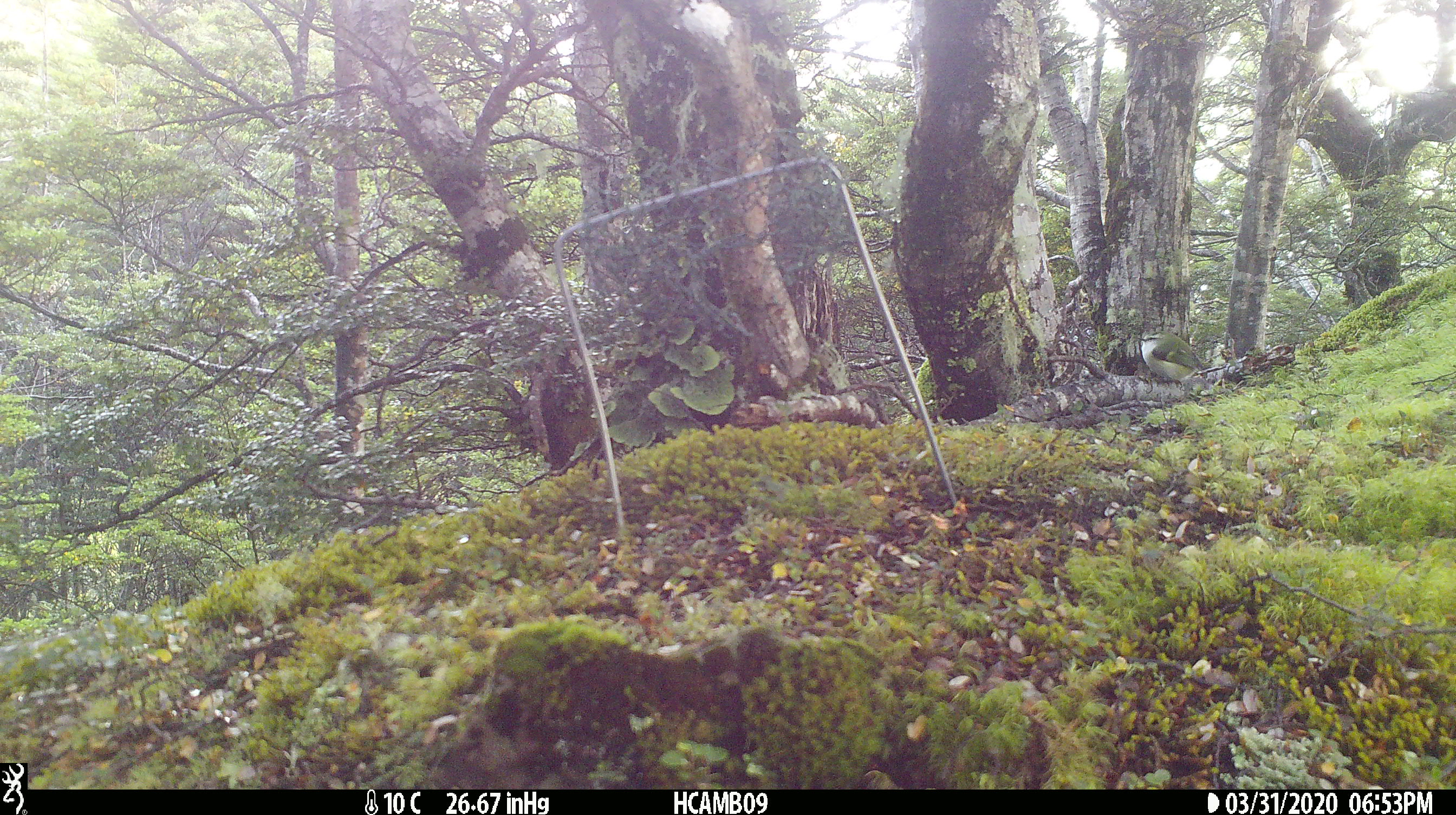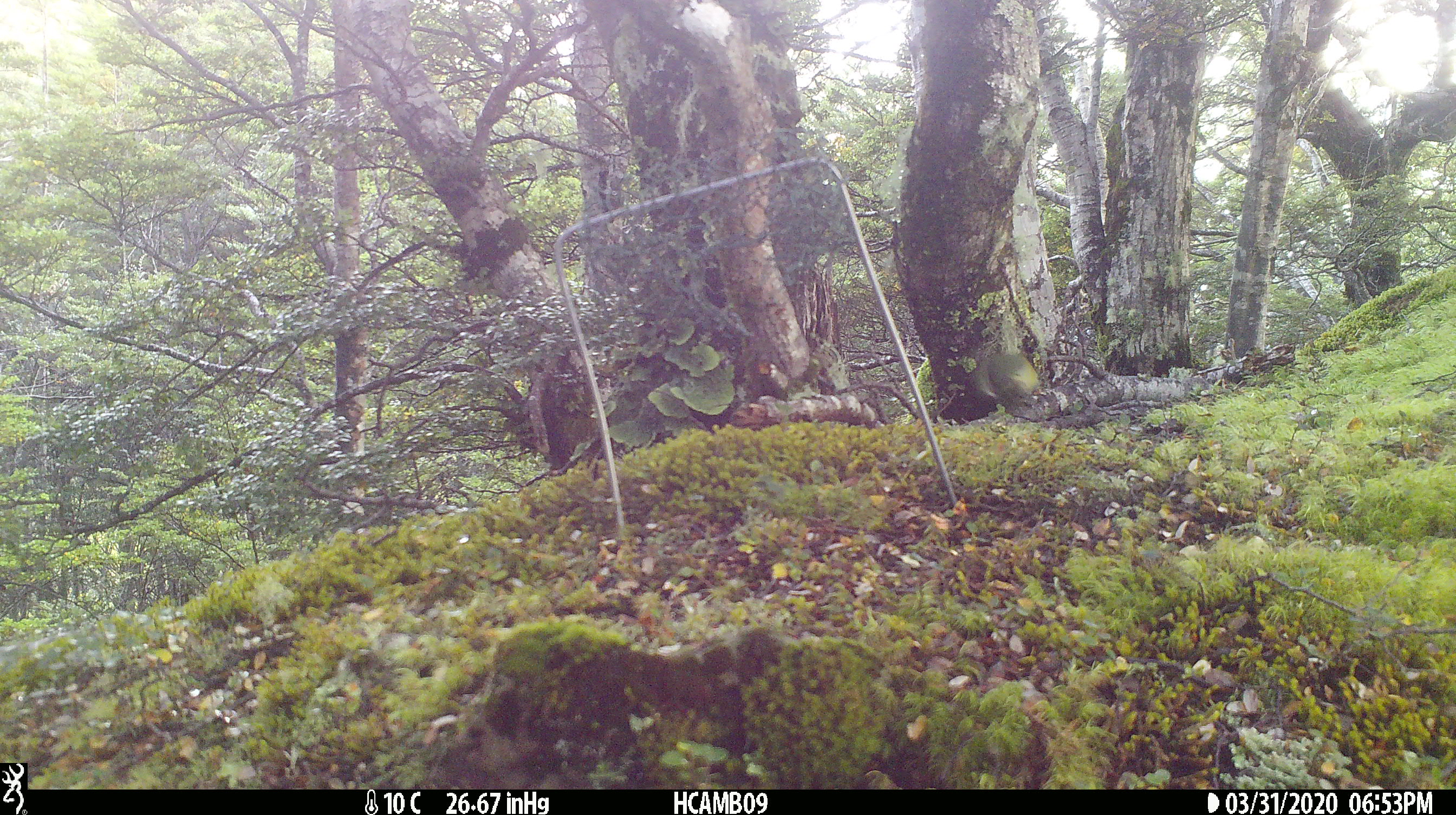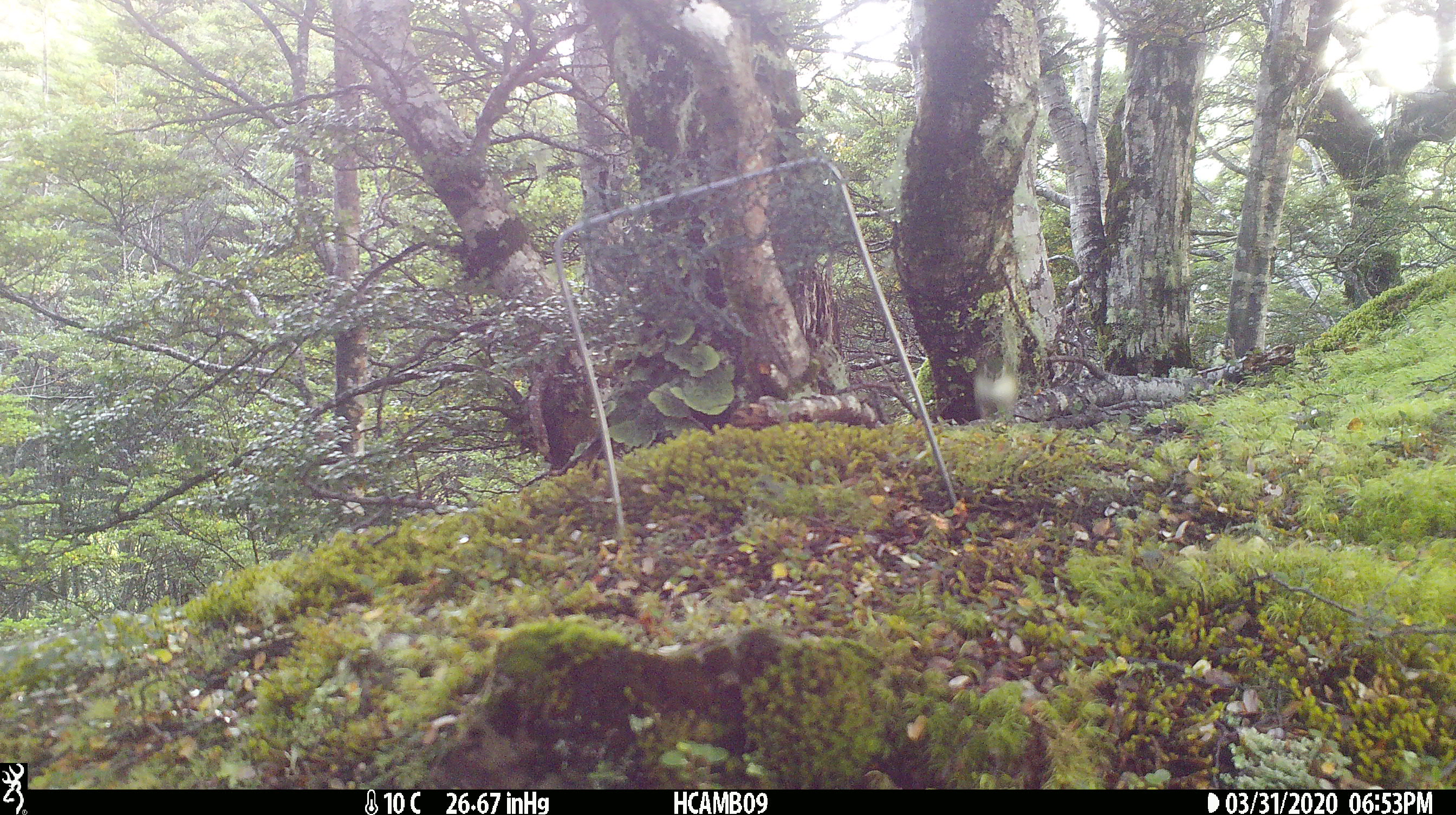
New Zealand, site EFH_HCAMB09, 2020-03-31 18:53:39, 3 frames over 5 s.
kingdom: Animalia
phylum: Chordata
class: Aves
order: Passeriformes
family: Acanthisittidae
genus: Acanthisitta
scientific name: Acanthisitta chloris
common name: rifleman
Rifleman (Acanthisitta chloris).